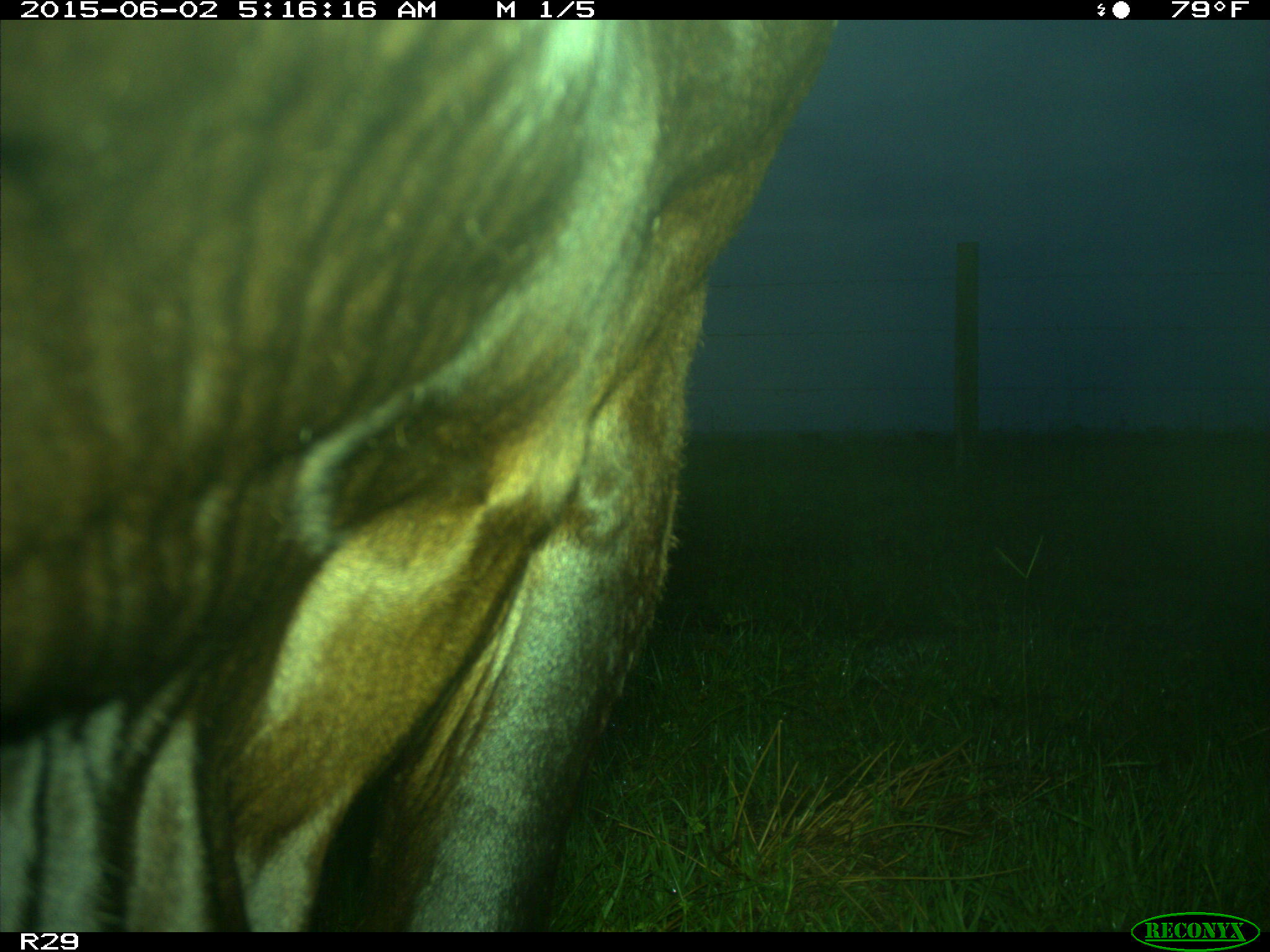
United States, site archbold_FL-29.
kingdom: Animalia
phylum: Chordata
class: Mammalia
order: Artiodactyla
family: Bovidae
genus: Bos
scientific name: Bos taurus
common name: domestic cow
Bos taurus (domestic cow).